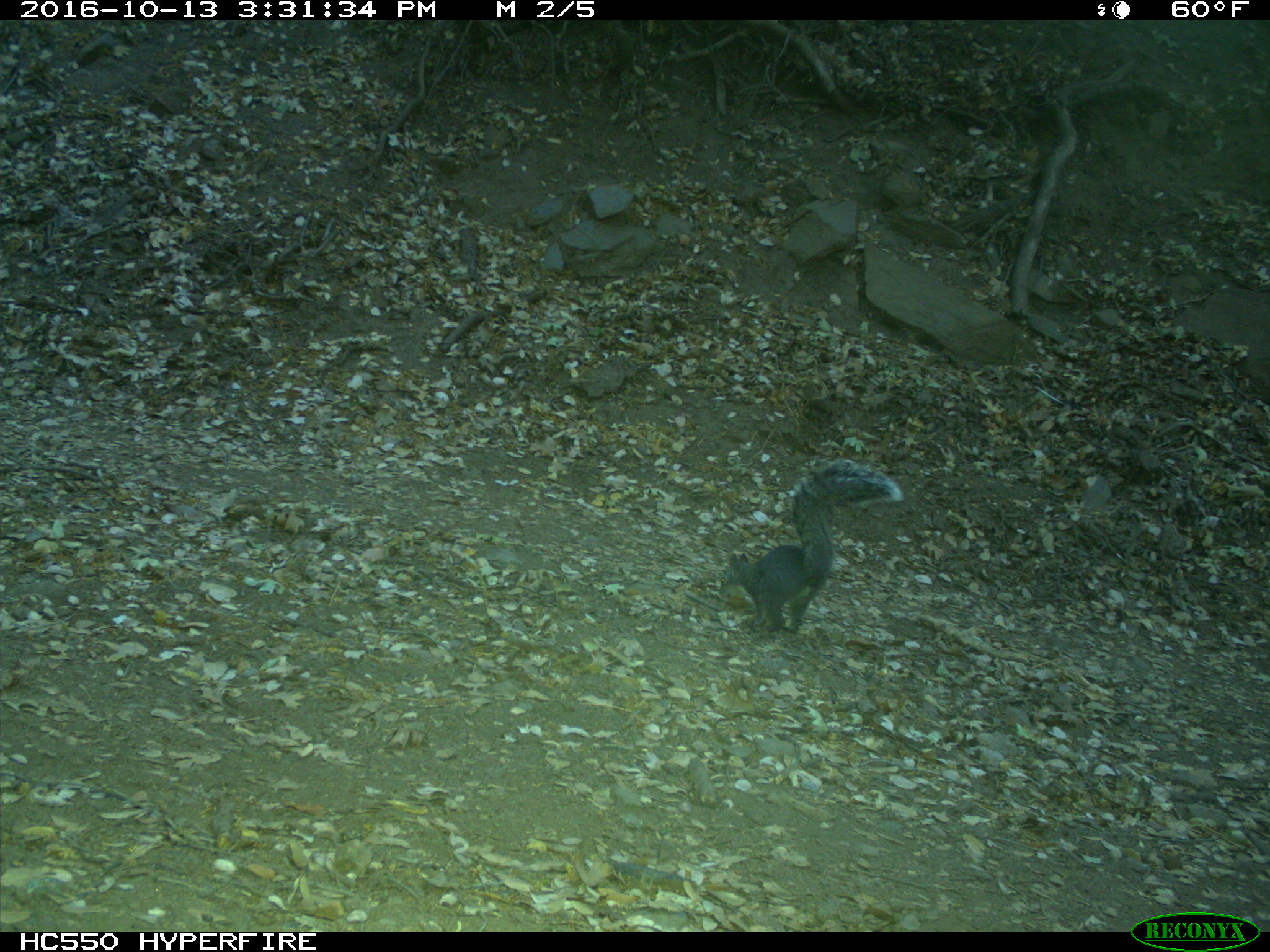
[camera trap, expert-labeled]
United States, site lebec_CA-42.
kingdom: Animalia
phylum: Chordata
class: Mammalia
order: Rodentia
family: Sciuridae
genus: Sciurus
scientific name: Sciurus carolinensis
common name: eastern gray squirrel